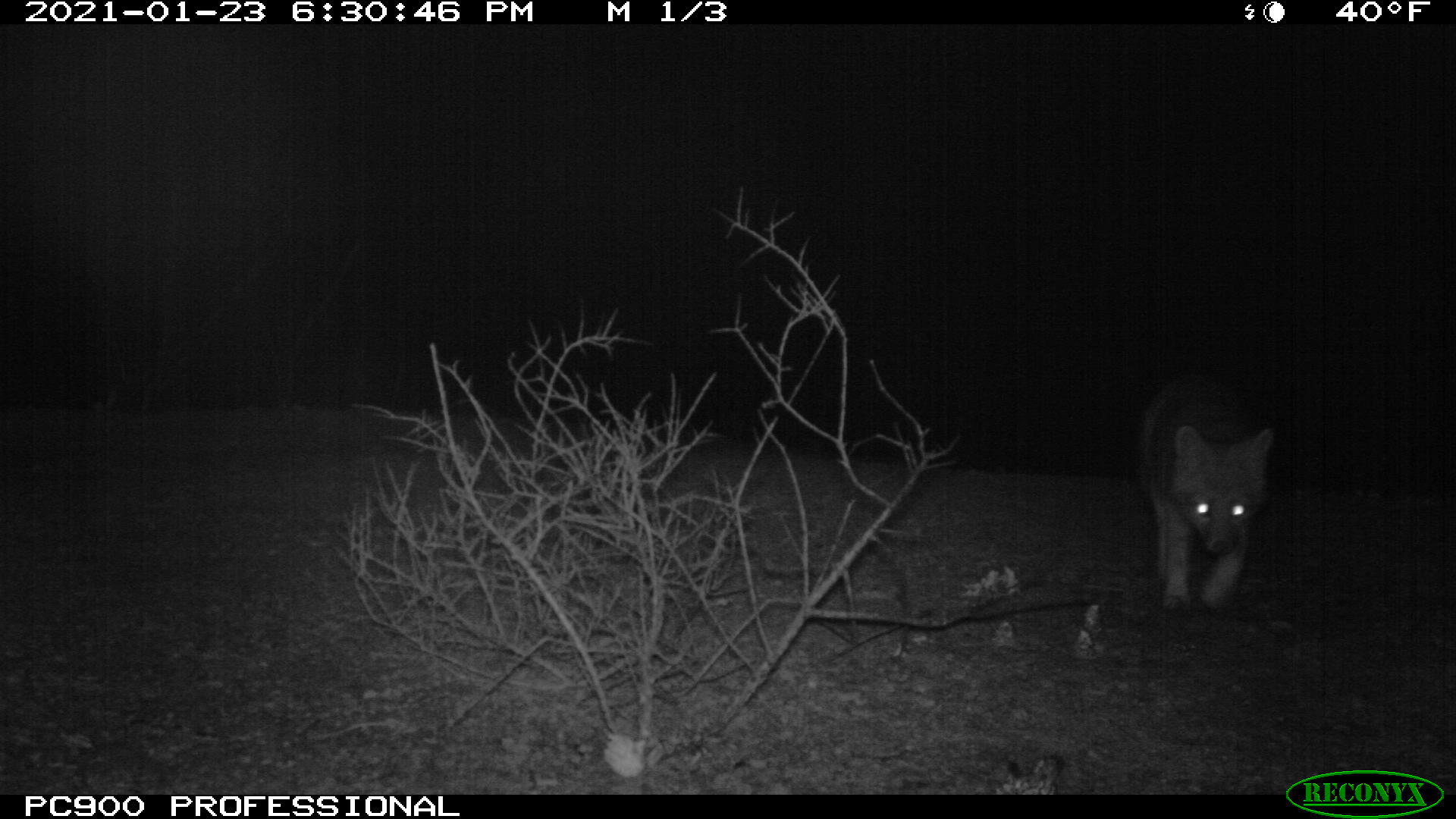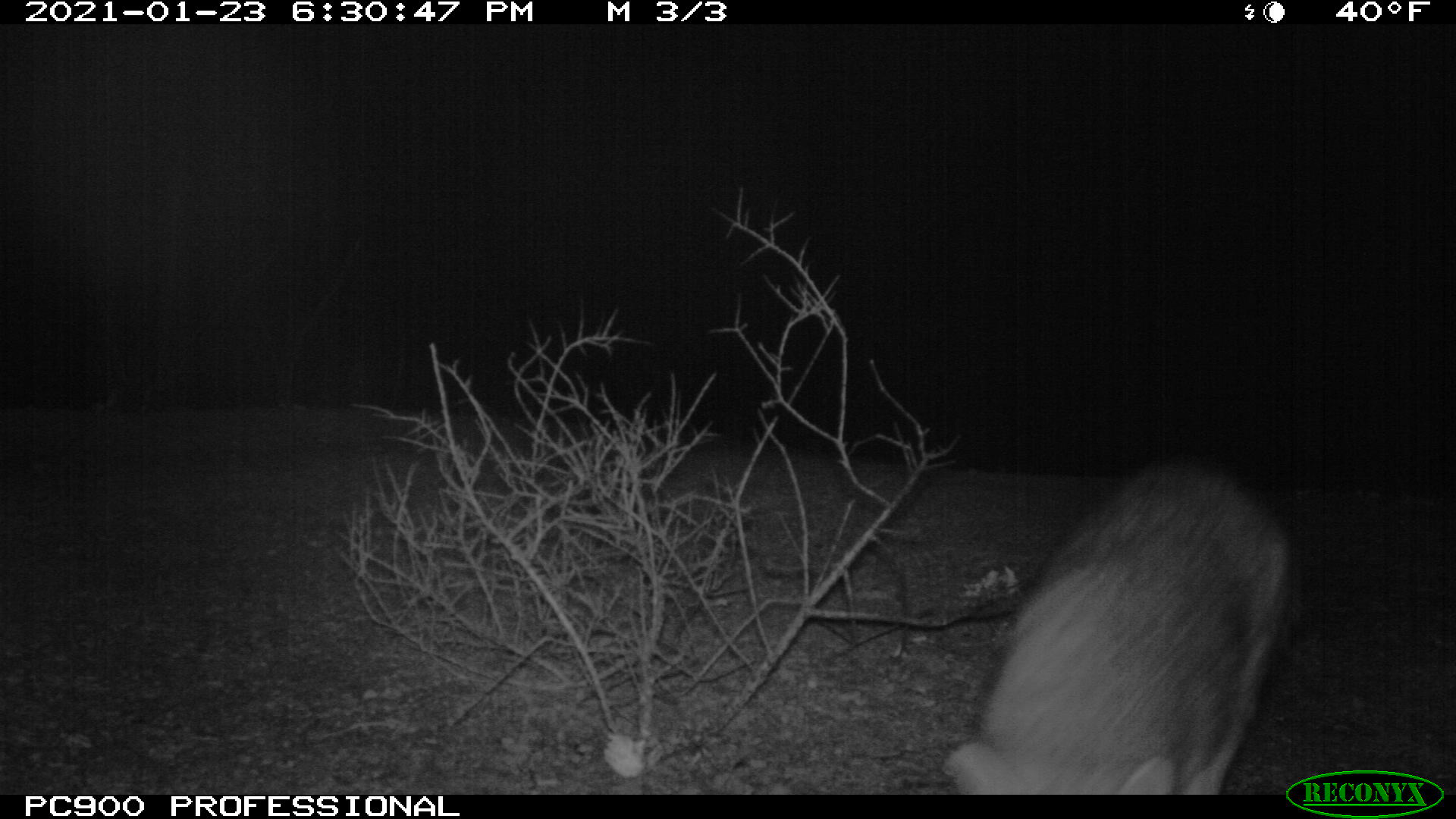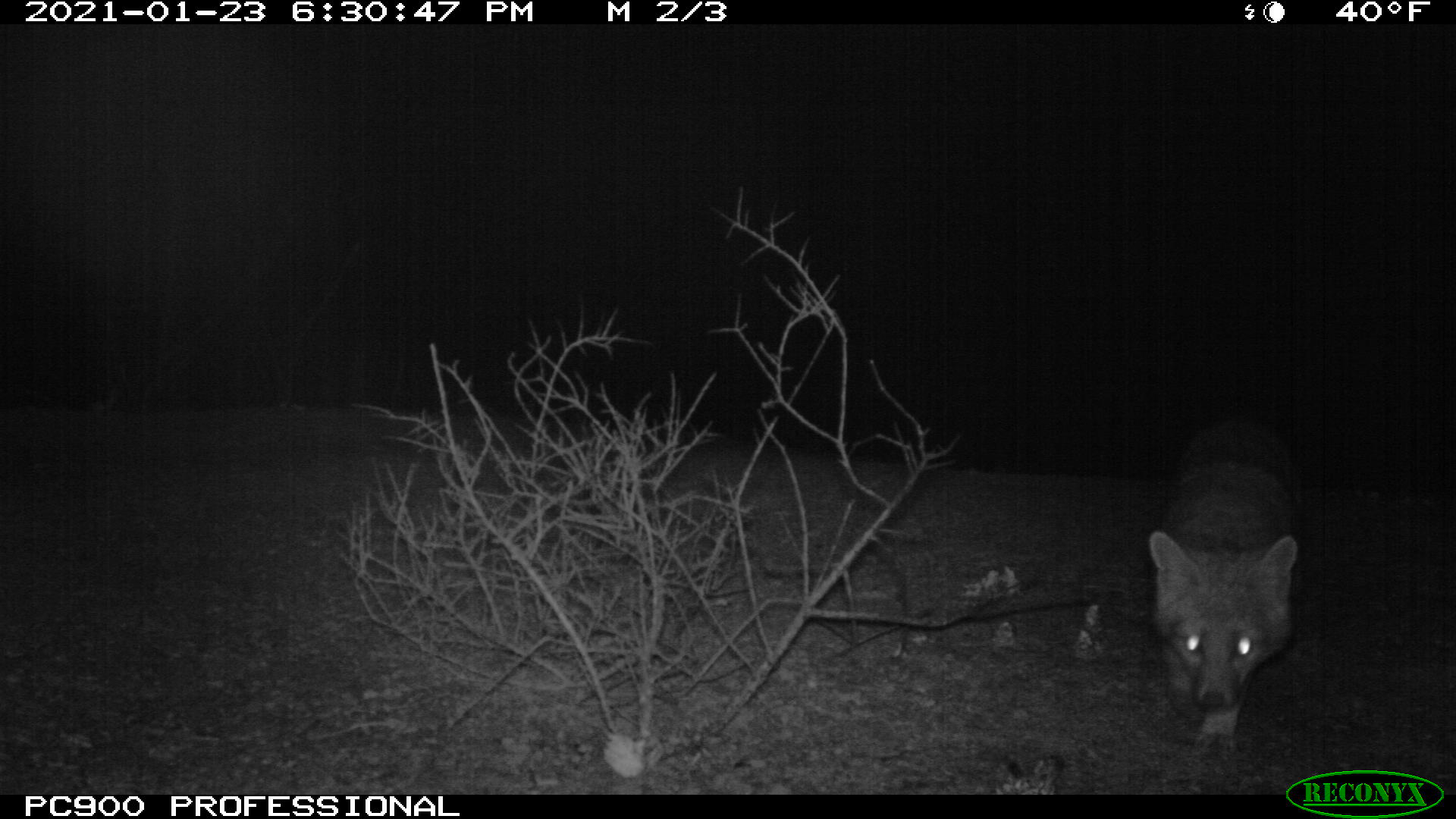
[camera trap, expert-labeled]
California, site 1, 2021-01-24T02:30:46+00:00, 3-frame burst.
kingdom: Animalia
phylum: Chordata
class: Mammalia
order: Carnivora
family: Canidae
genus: Urocyon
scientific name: Urocyon cinereoargenteus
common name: gray fox